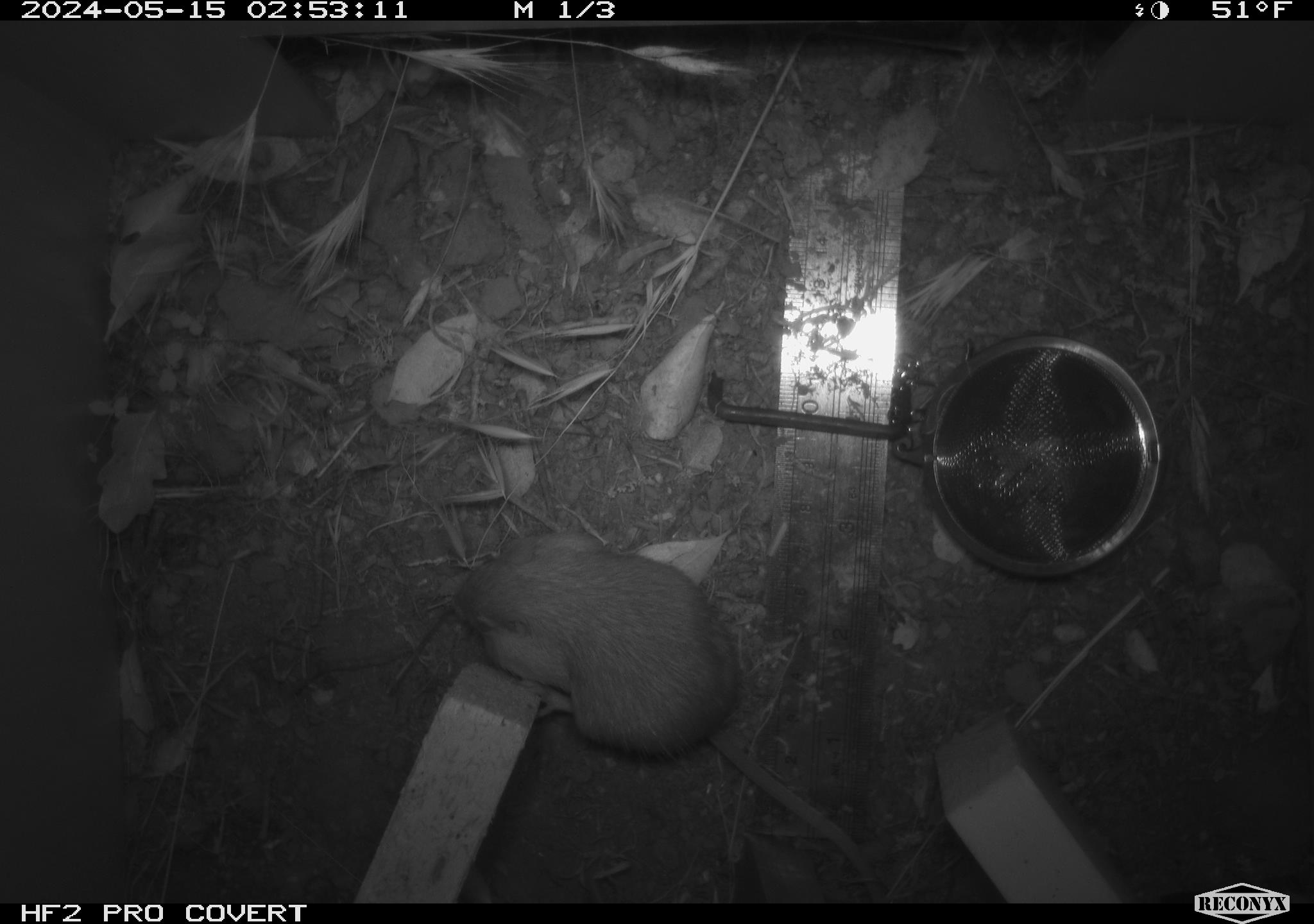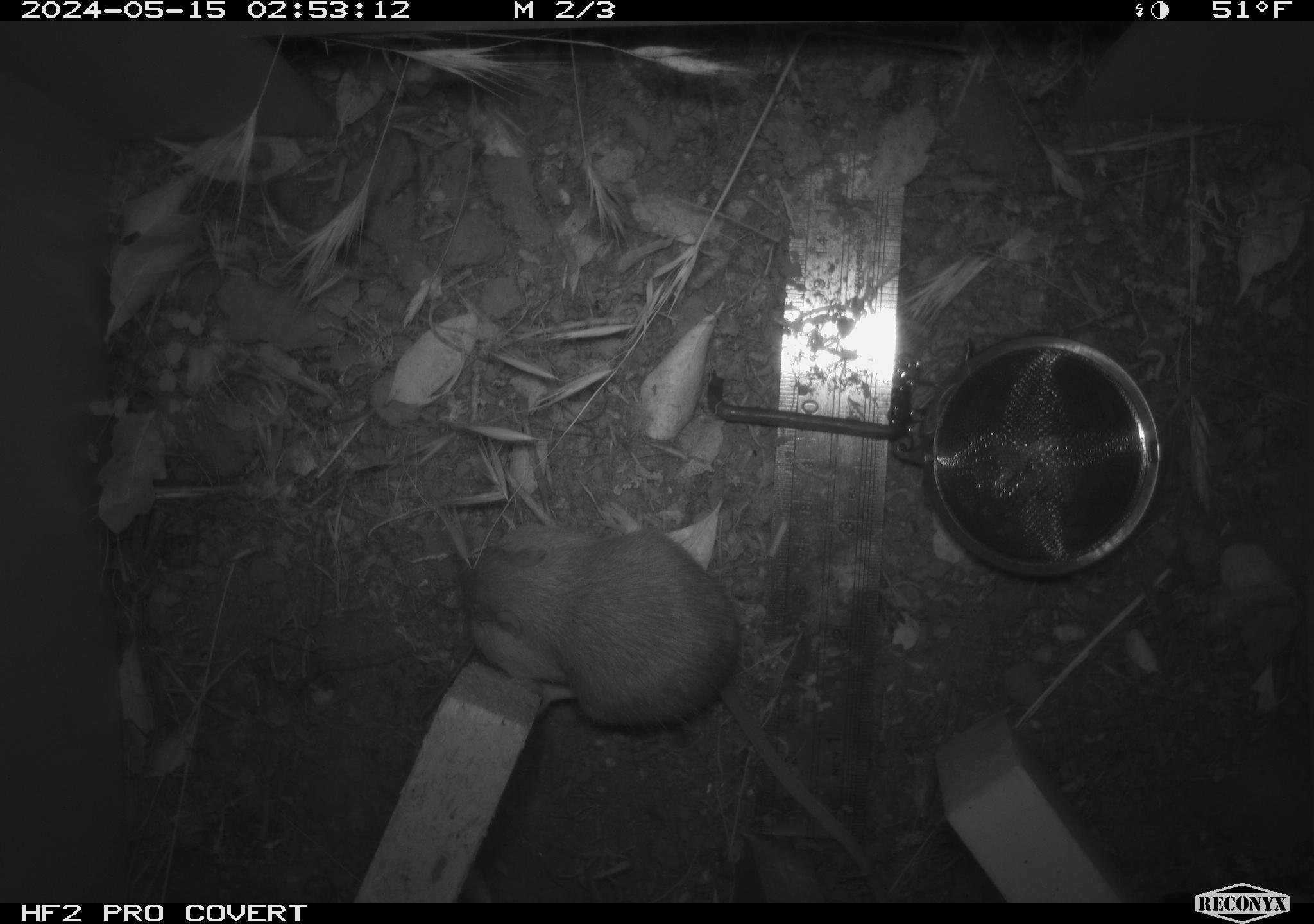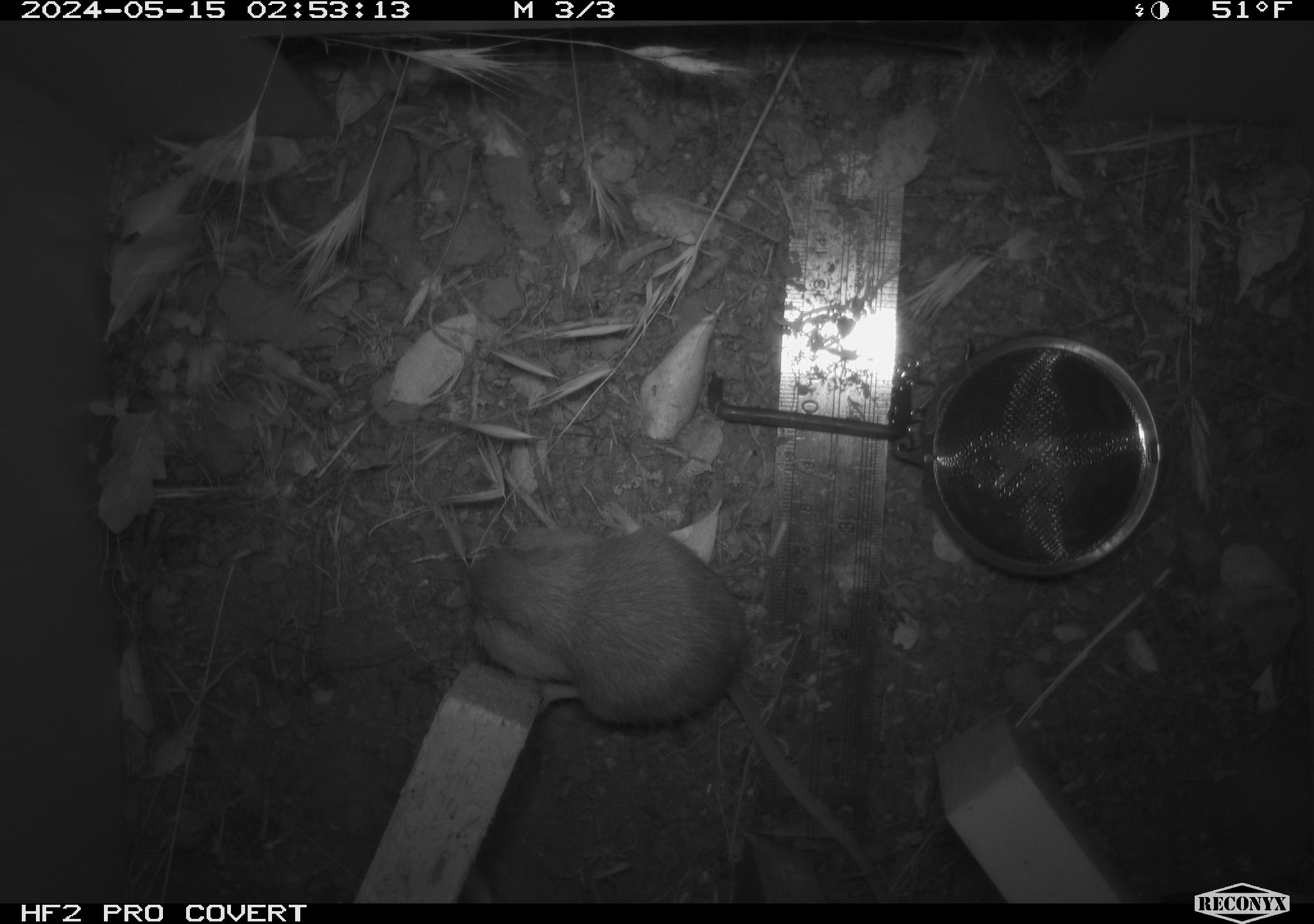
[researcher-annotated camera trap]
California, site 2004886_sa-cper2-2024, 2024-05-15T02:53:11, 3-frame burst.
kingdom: Animalia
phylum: Chordata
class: Mammalia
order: Rodentia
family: Heteromyidae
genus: Dipodomys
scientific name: Dipodomys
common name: kangaroo rats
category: dipodomys species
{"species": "dipodomys species (kangaroo rats) (Dipodomys)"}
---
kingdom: Animalia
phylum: Chordata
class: Mammalia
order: Rodentia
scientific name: Rodentia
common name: rodent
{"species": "rodent (Rodentia)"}